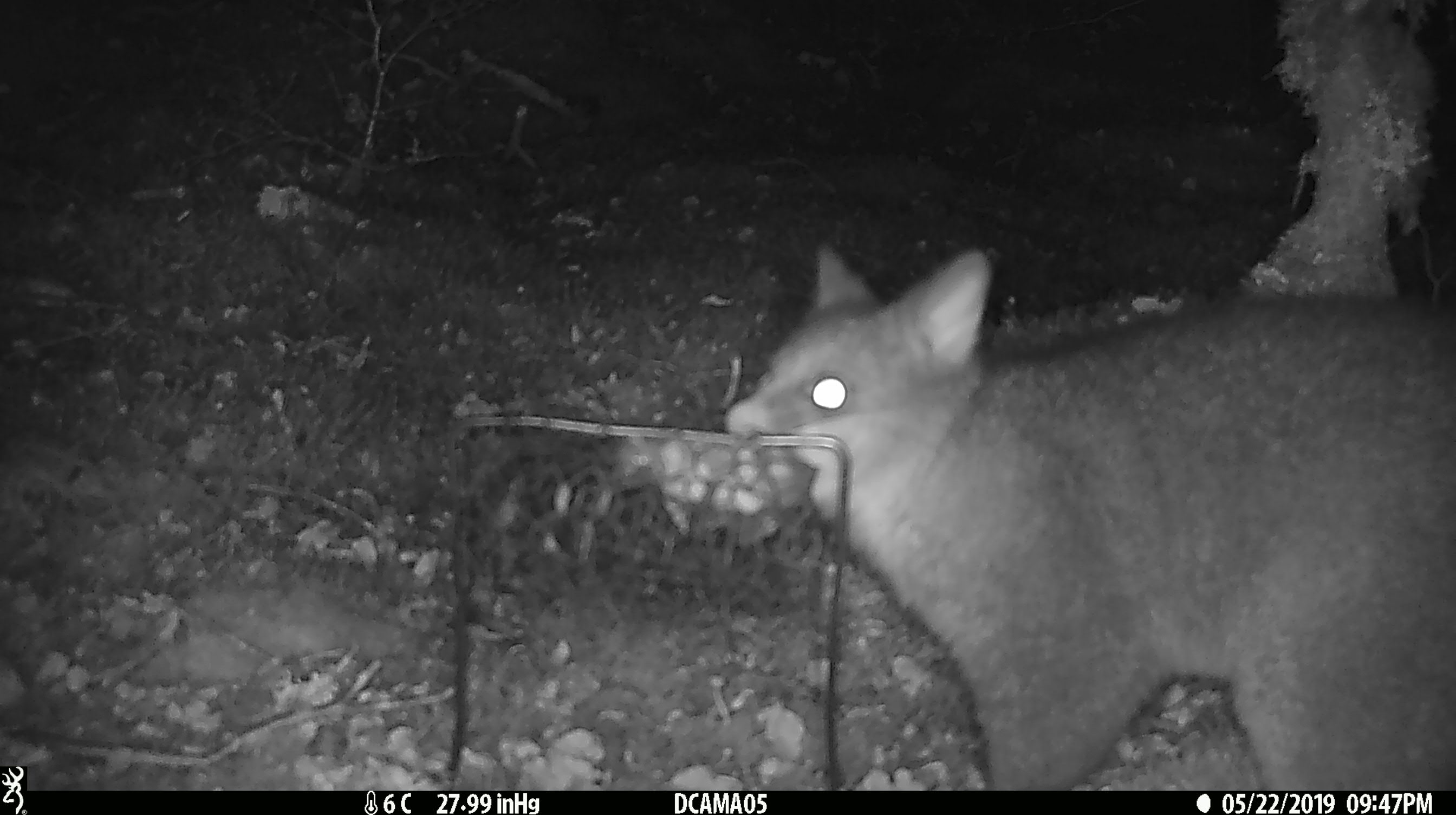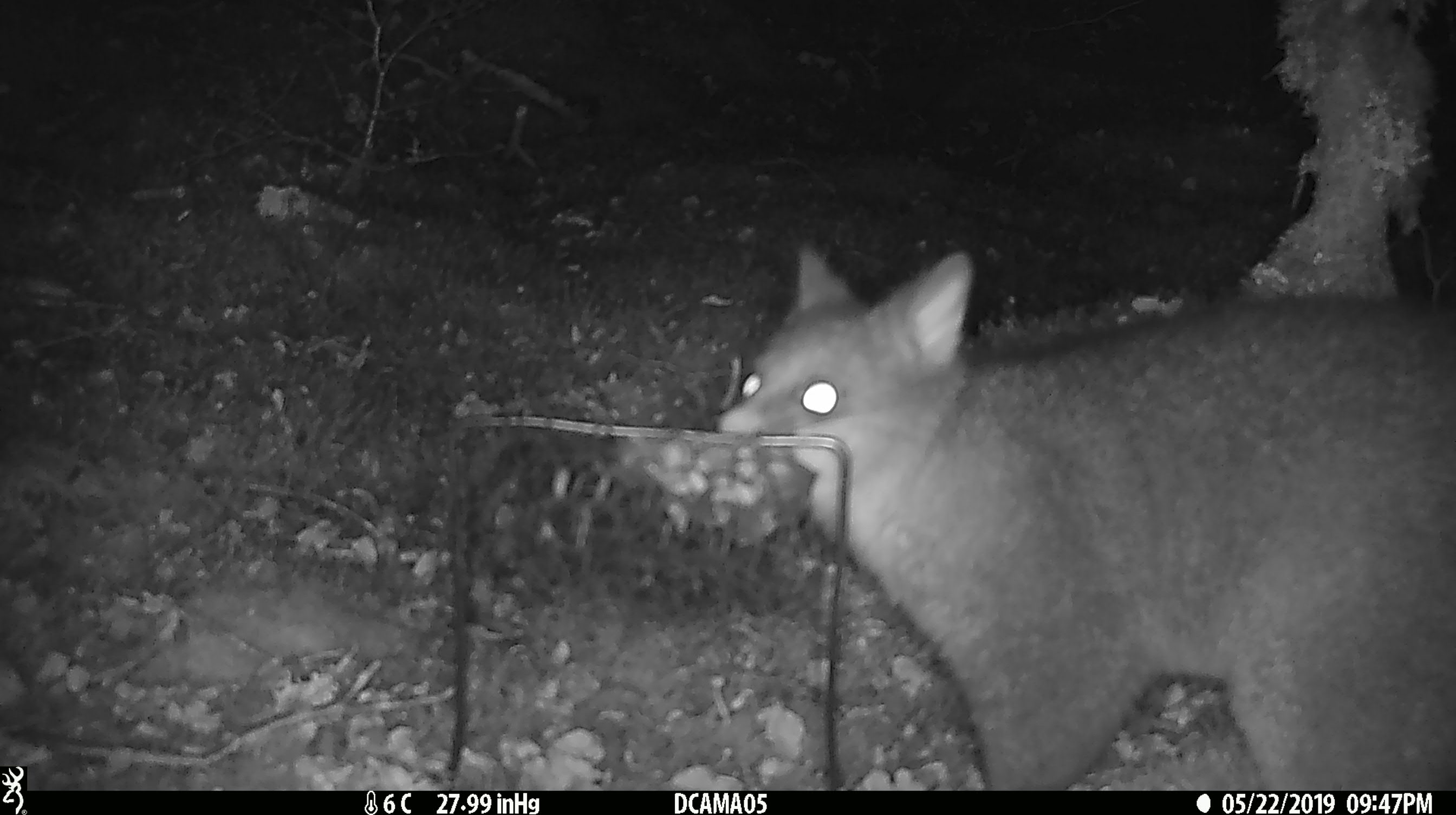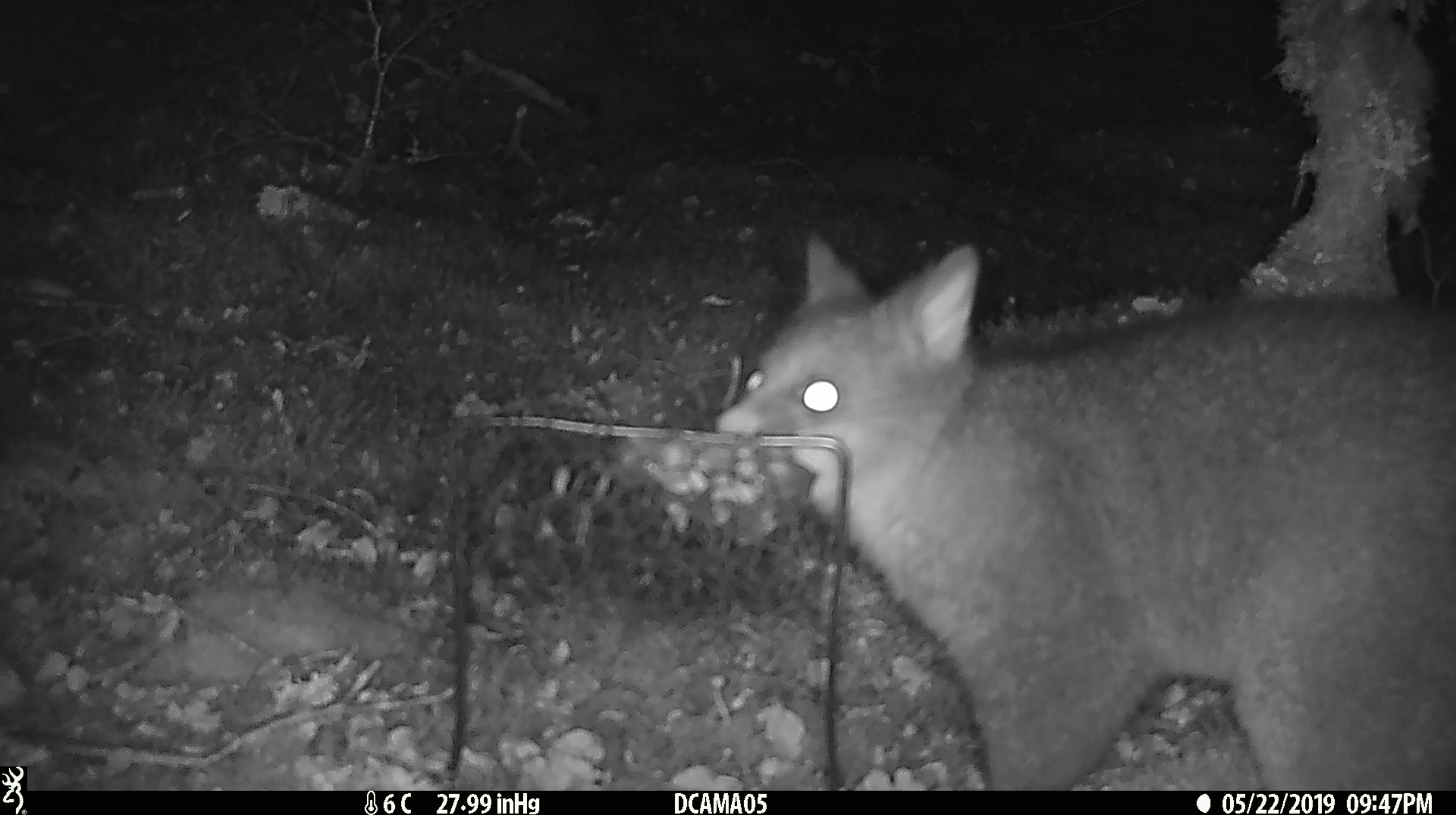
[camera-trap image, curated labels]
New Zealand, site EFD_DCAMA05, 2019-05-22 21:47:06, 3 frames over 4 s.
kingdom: Animalia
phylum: Chordata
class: Mammalia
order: Diprotodontia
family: Phalangeridae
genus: Trichosurus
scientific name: Trichosurus vulpecula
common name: common brushtail possum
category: possum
Possum (common brushtail possum) (Trichosurus vulpecula).